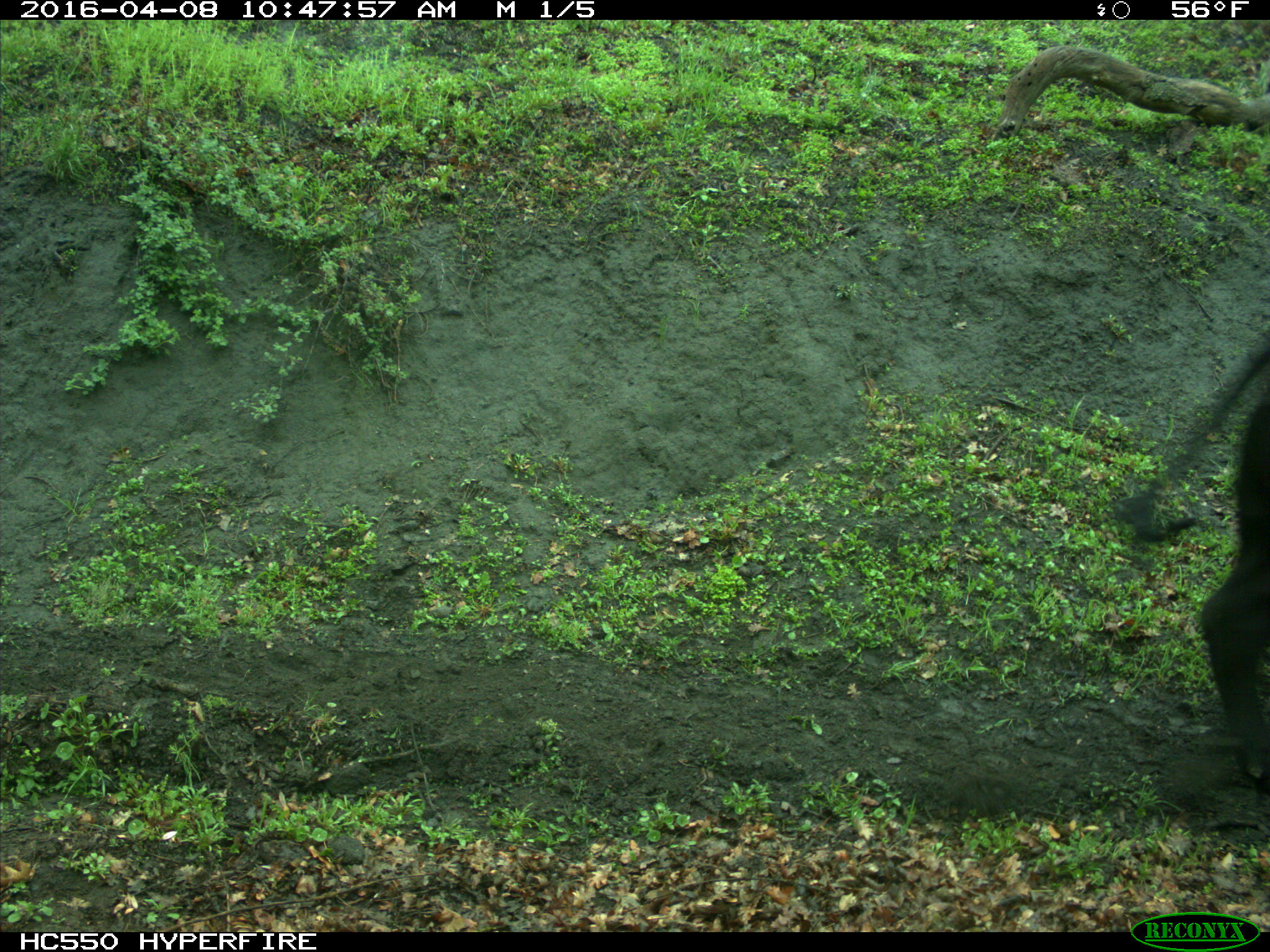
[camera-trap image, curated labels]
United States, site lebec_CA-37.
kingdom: Animalia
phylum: Chordata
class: Mammalia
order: Artiodactyla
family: Bovidae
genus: Bos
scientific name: Bos taurus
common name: domestic cow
Bos taurus (domestic cow).